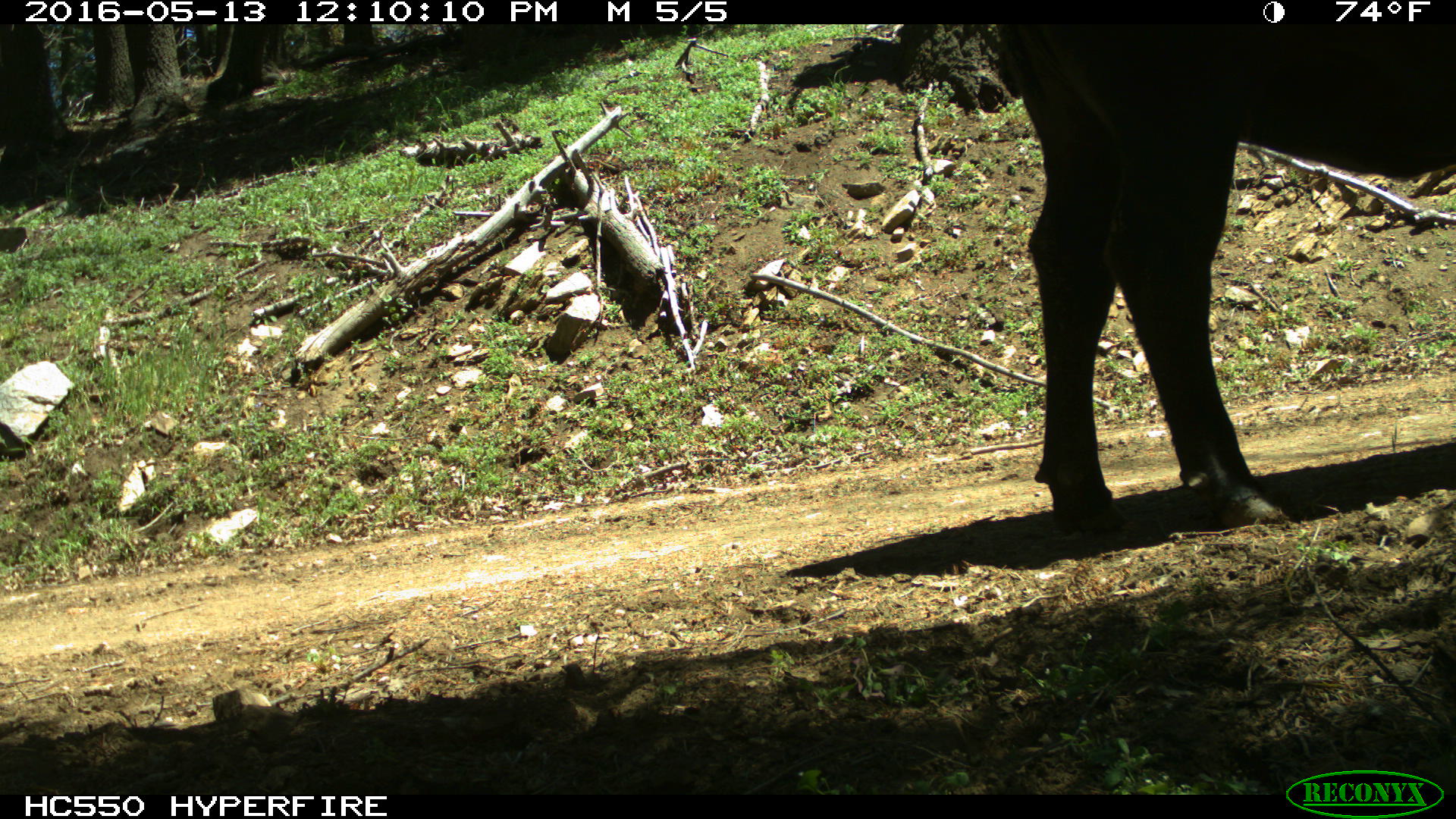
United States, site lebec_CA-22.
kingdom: Animalia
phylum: Chordata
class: Mammalia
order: Artiodactyla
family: Bovidae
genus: Bos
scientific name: Bos taurus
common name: domestic cow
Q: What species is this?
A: Bos taurus (domestic cow).